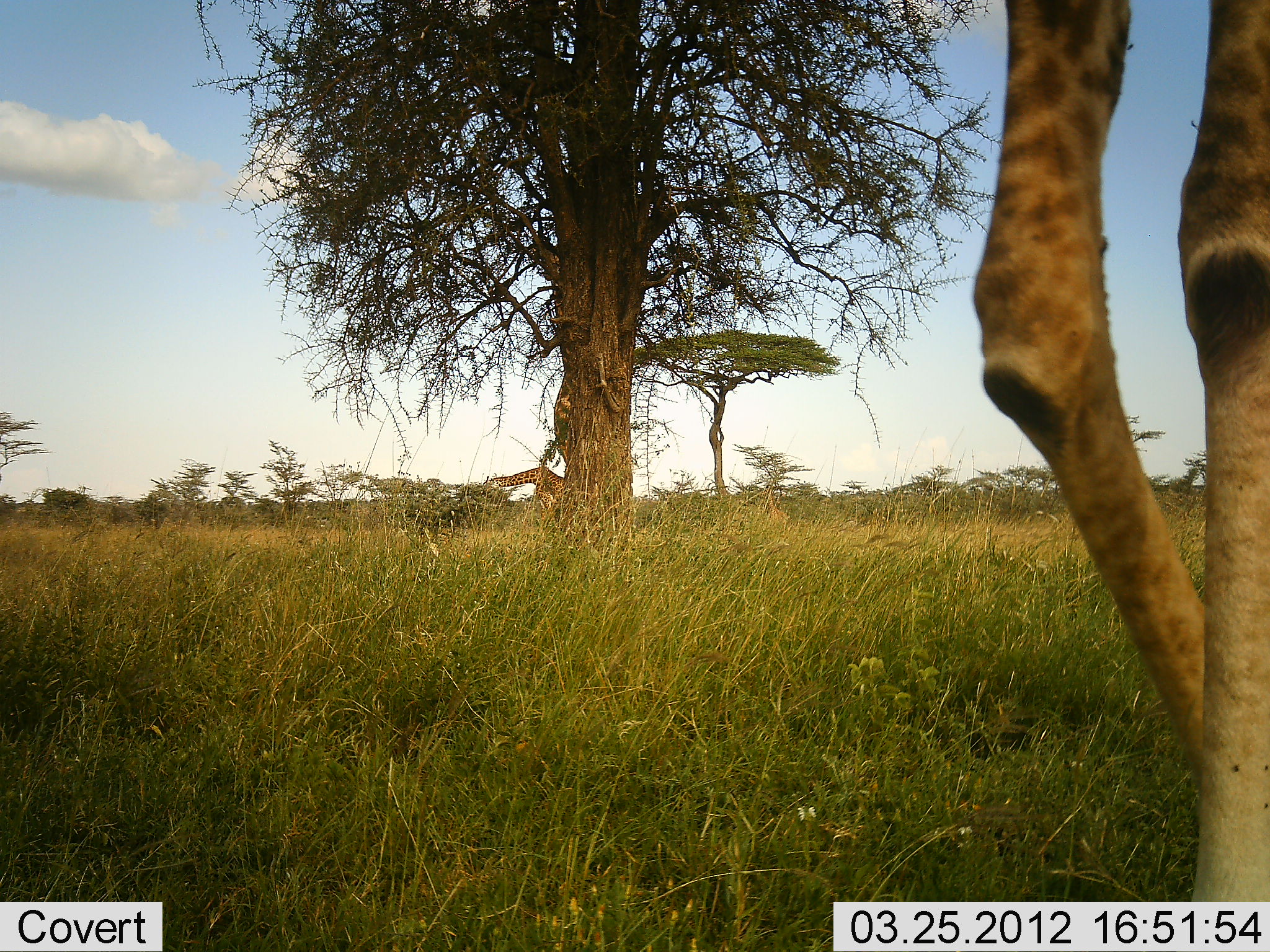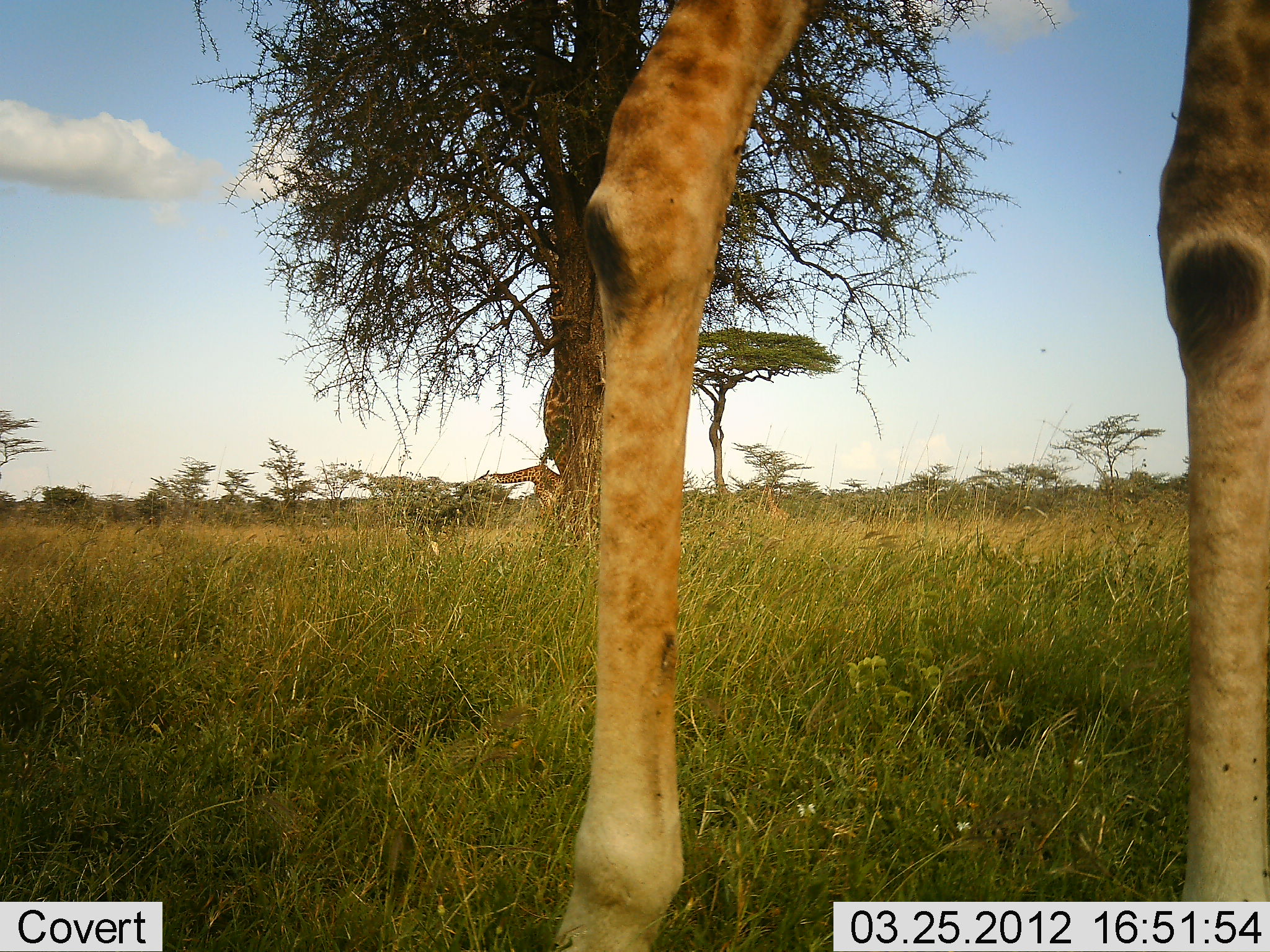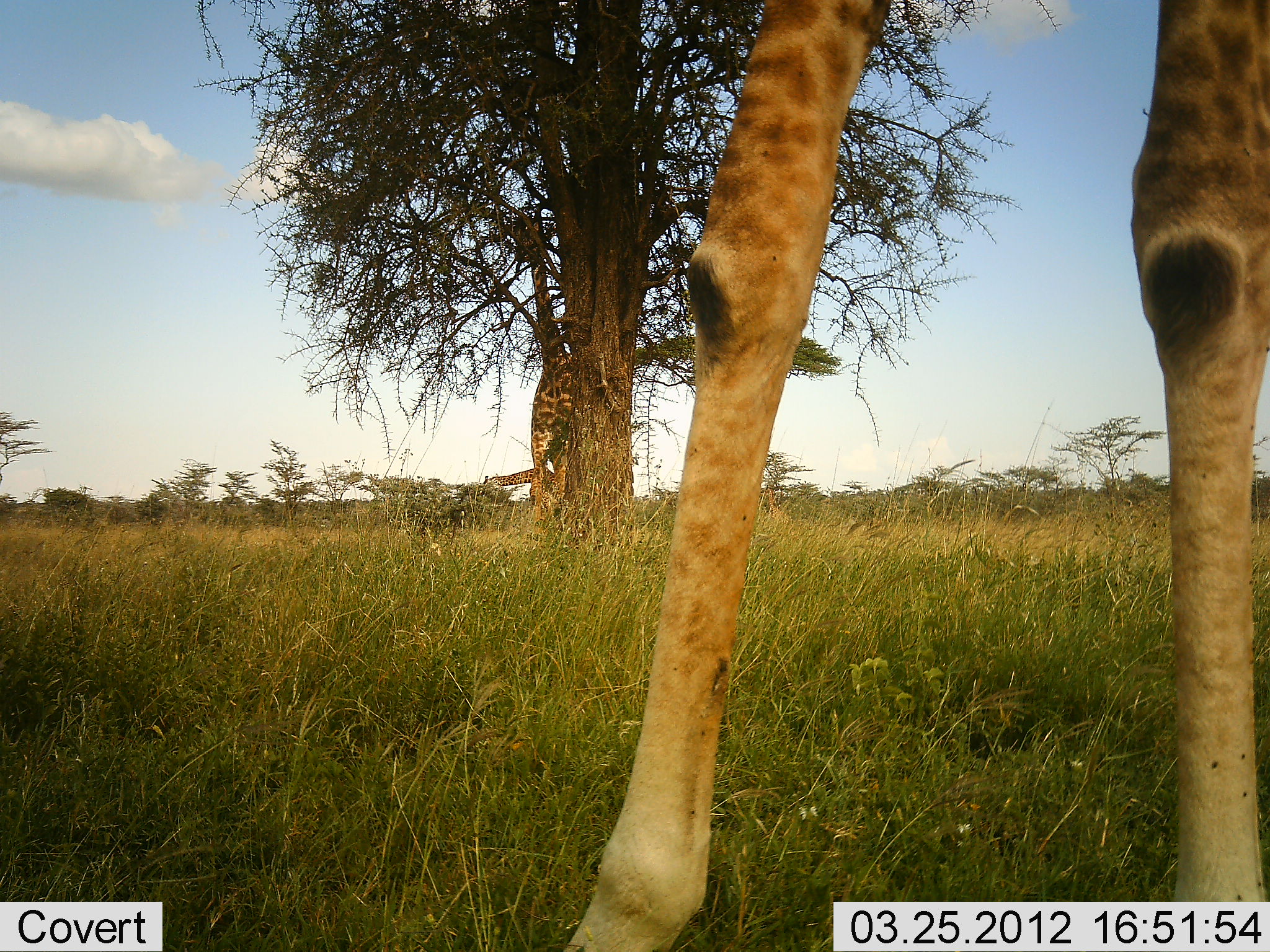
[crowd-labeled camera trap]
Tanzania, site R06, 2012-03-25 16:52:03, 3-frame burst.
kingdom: Animalia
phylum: Chordata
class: Mammalia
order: Artiodactyla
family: Giraffidae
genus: Giraffa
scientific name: Giraffa camelopardalis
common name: giraffe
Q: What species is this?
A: Giraffe (Giraffa camelopardalis).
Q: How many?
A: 3.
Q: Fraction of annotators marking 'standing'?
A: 68%.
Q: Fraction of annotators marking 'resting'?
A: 5%.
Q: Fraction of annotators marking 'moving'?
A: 23%.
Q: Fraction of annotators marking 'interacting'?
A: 0%.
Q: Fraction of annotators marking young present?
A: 0%.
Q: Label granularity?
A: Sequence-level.